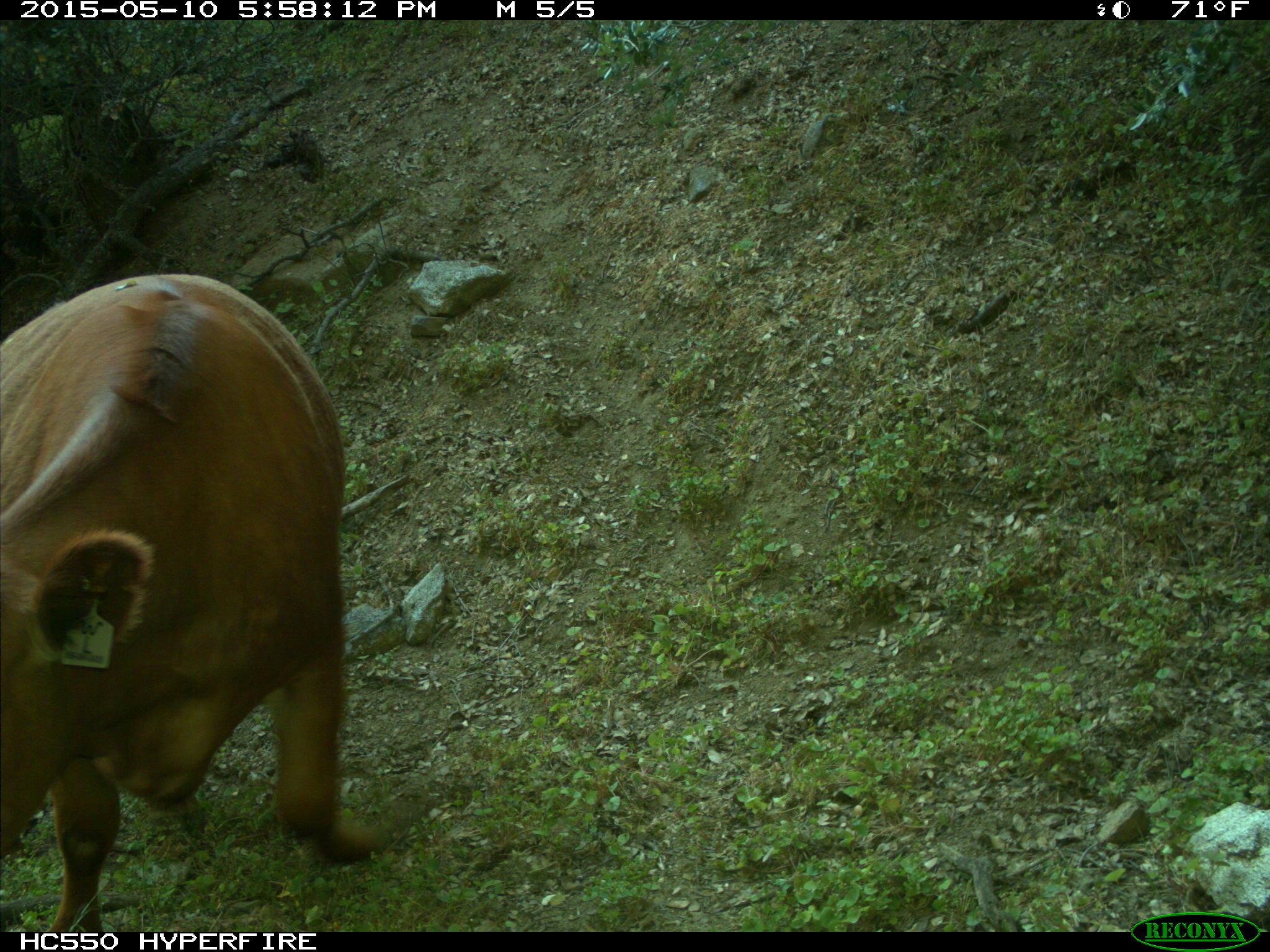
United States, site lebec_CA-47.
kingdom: Animalia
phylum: Chordata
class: Mammalia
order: Artiodactyla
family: Bovidae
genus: Bos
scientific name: Bos taurus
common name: domestic cow